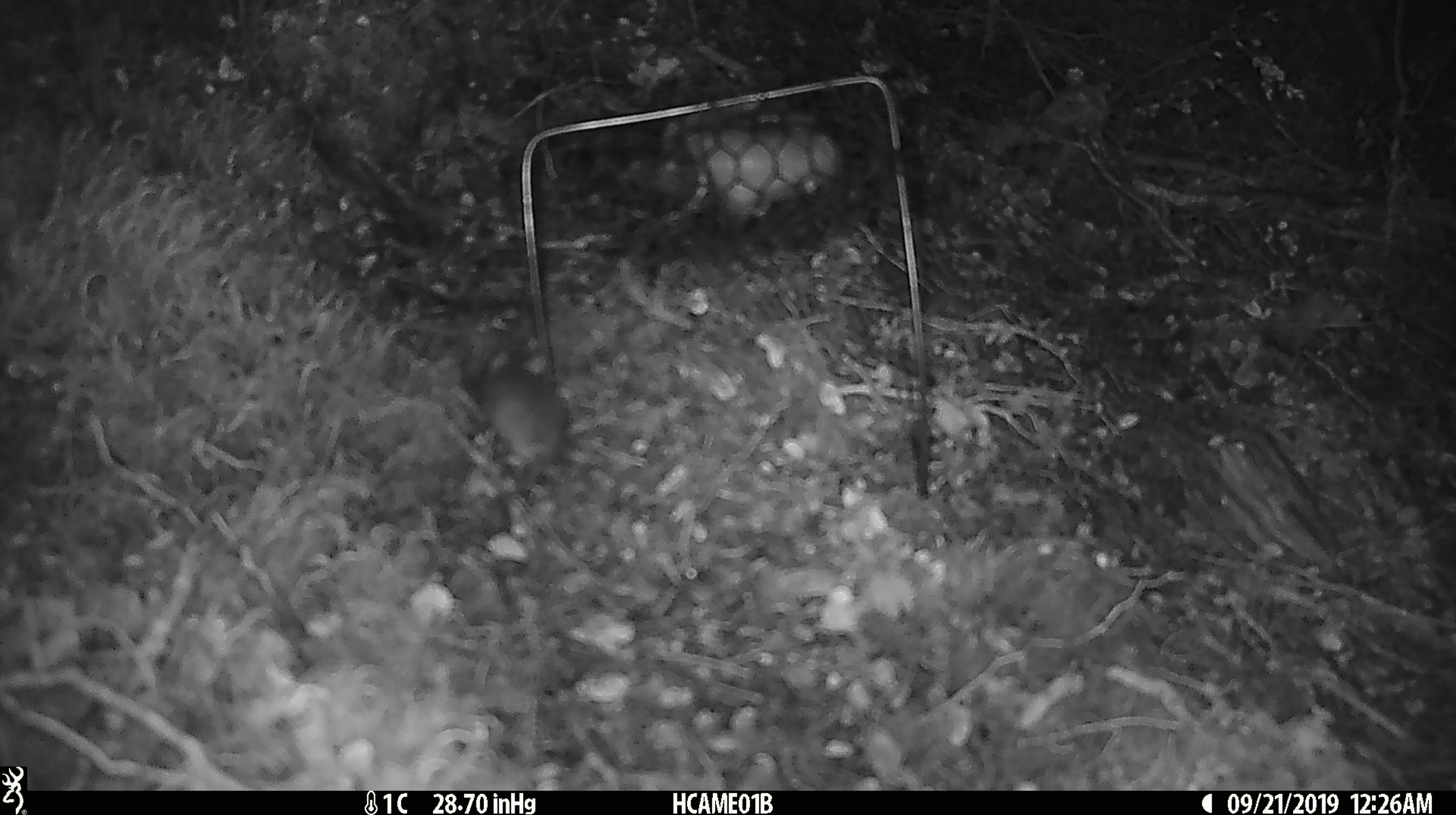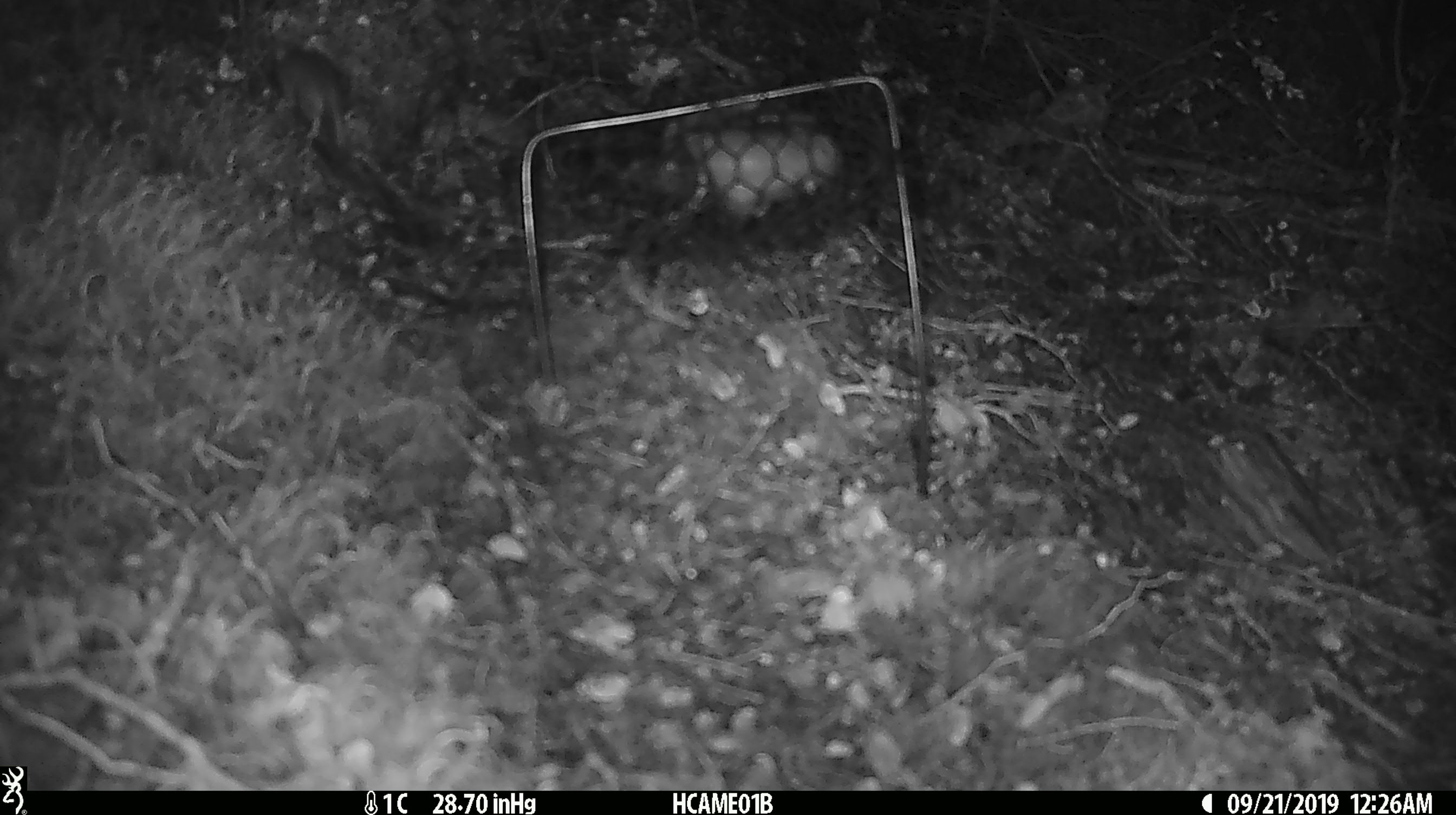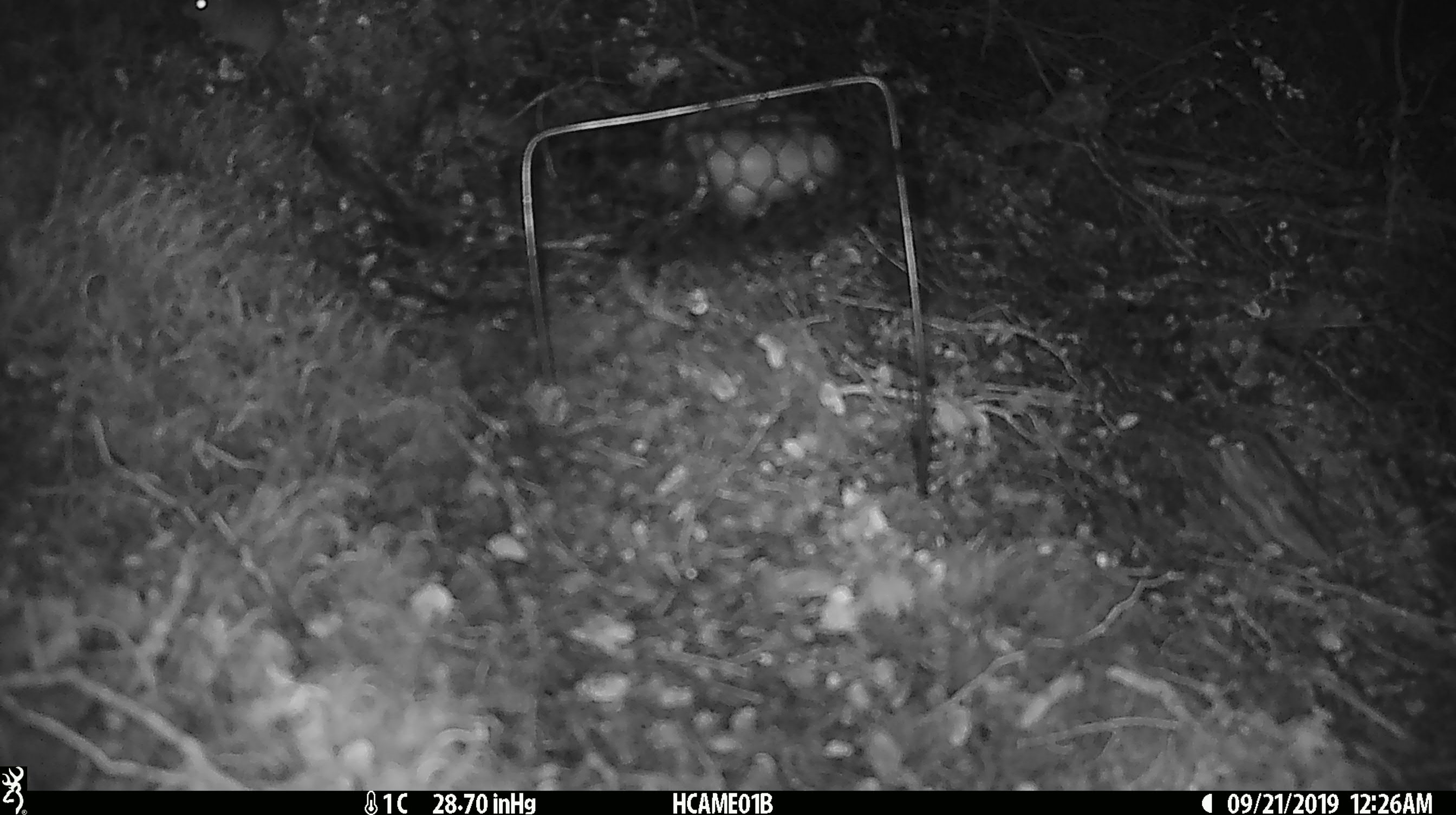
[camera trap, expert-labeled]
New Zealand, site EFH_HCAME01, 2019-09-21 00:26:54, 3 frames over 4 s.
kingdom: Animalia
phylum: Chordata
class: Mammalia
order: Rodentia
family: Muridae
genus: Mus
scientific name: Mus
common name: mouse